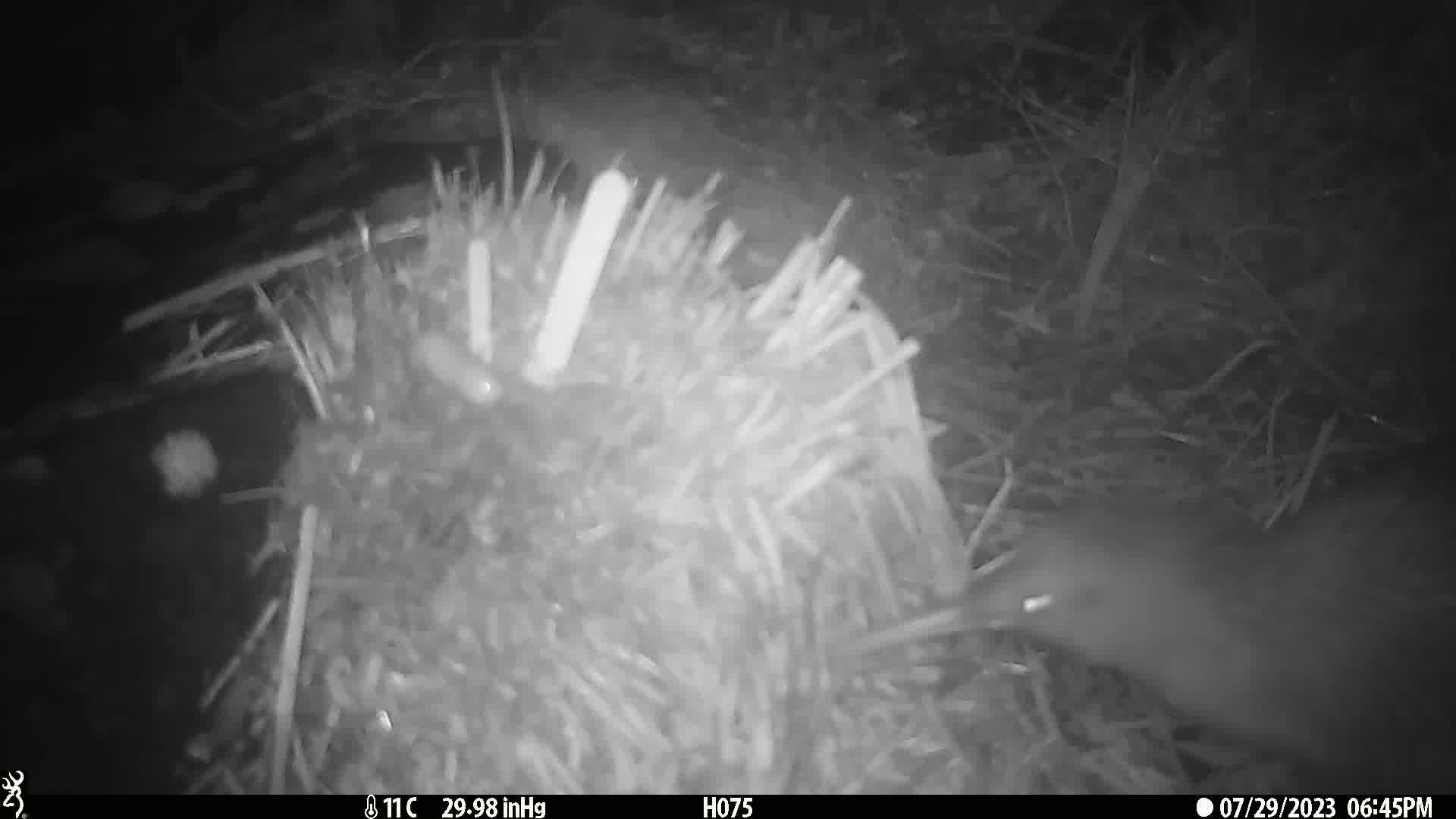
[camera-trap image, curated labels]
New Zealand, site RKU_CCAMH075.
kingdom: Animalia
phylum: Chordata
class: Aves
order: Apterygiformes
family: Apterygidae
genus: Apteryx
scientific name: Apteryx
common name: kiwi